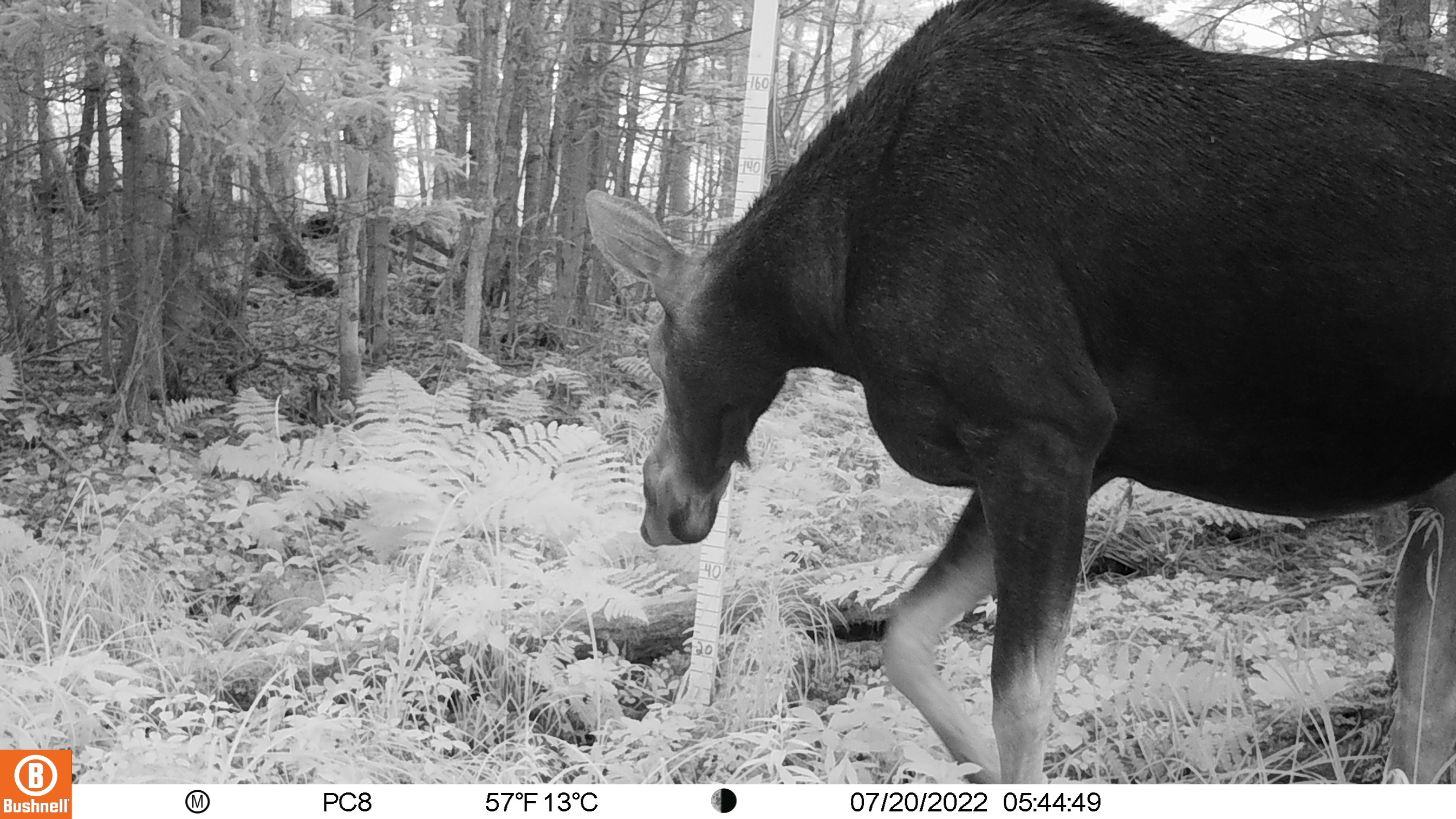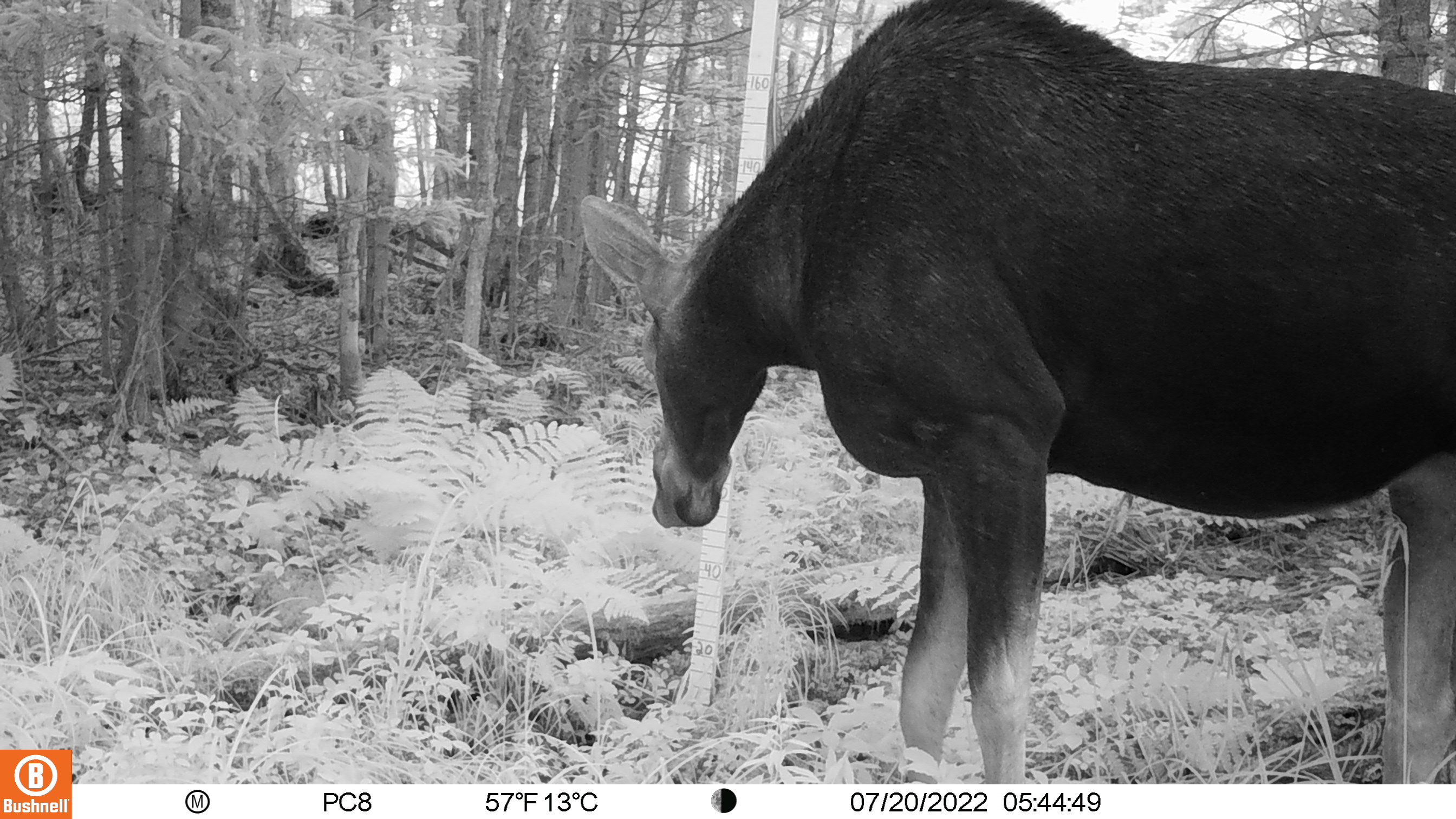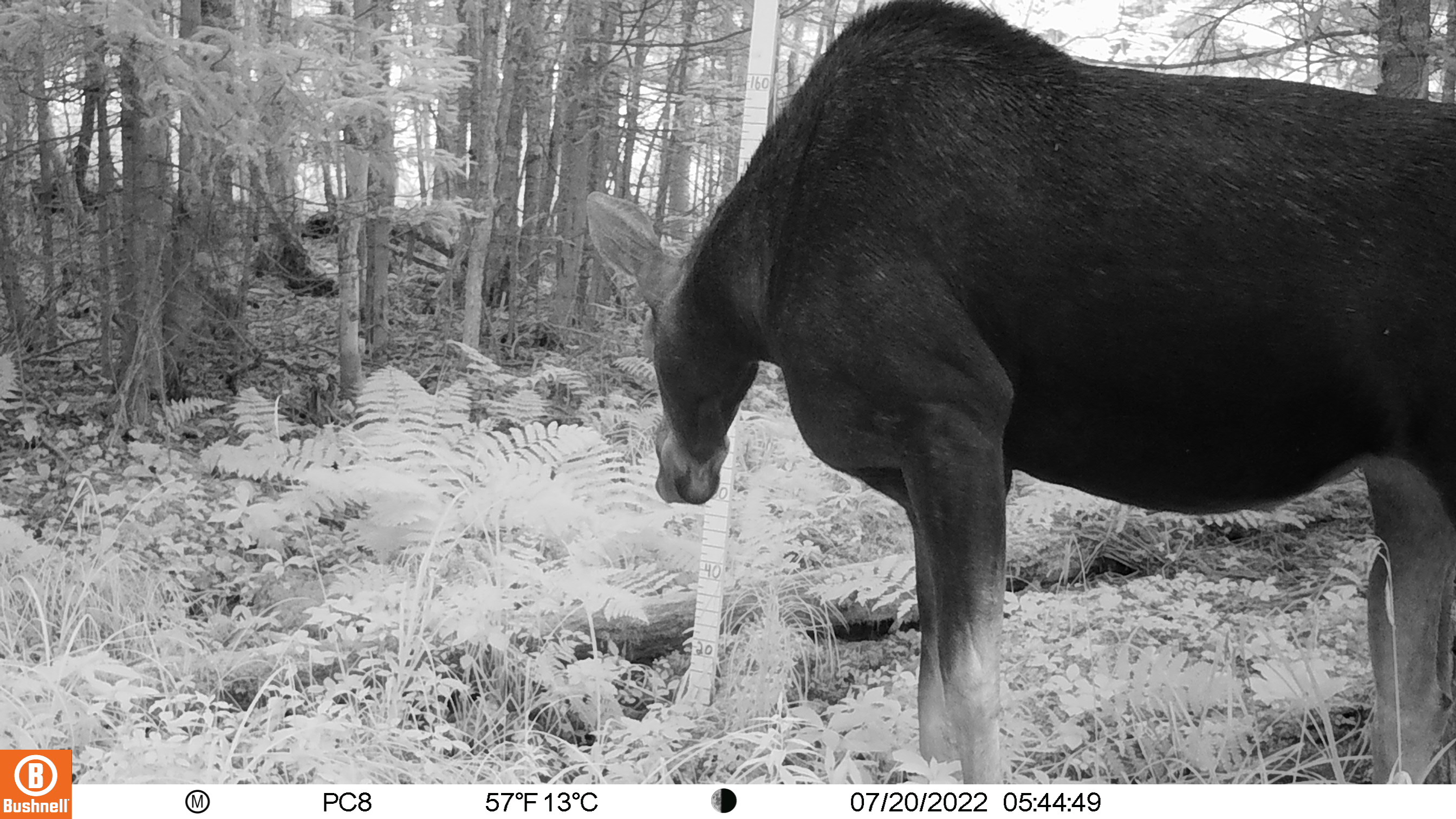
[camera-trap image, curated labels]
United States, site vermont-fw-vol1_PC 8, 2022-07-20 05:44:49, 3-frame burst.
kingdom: Animalia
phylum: Chordata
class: Mammalia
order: Artiodactyla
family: Cervidae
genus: Alces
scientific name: Alces alces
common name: moose